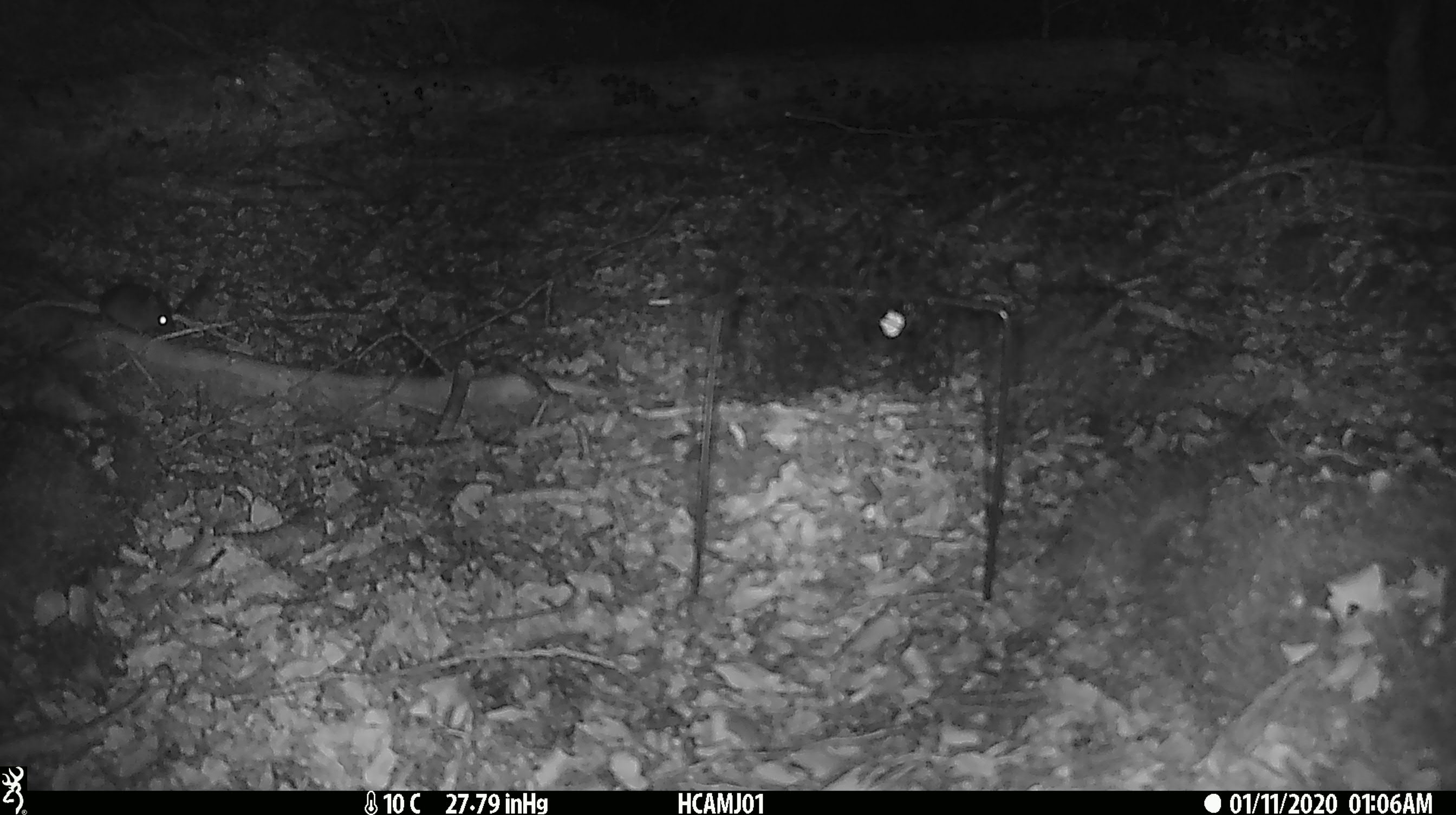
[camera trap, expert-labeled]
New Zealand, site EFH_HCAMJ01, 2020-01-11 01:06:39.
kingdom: Animalia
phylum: Chordata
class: Mammalia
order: Rodentia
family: Muridae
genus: Mus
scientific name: Mus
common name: mouse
Mouse (Mus).